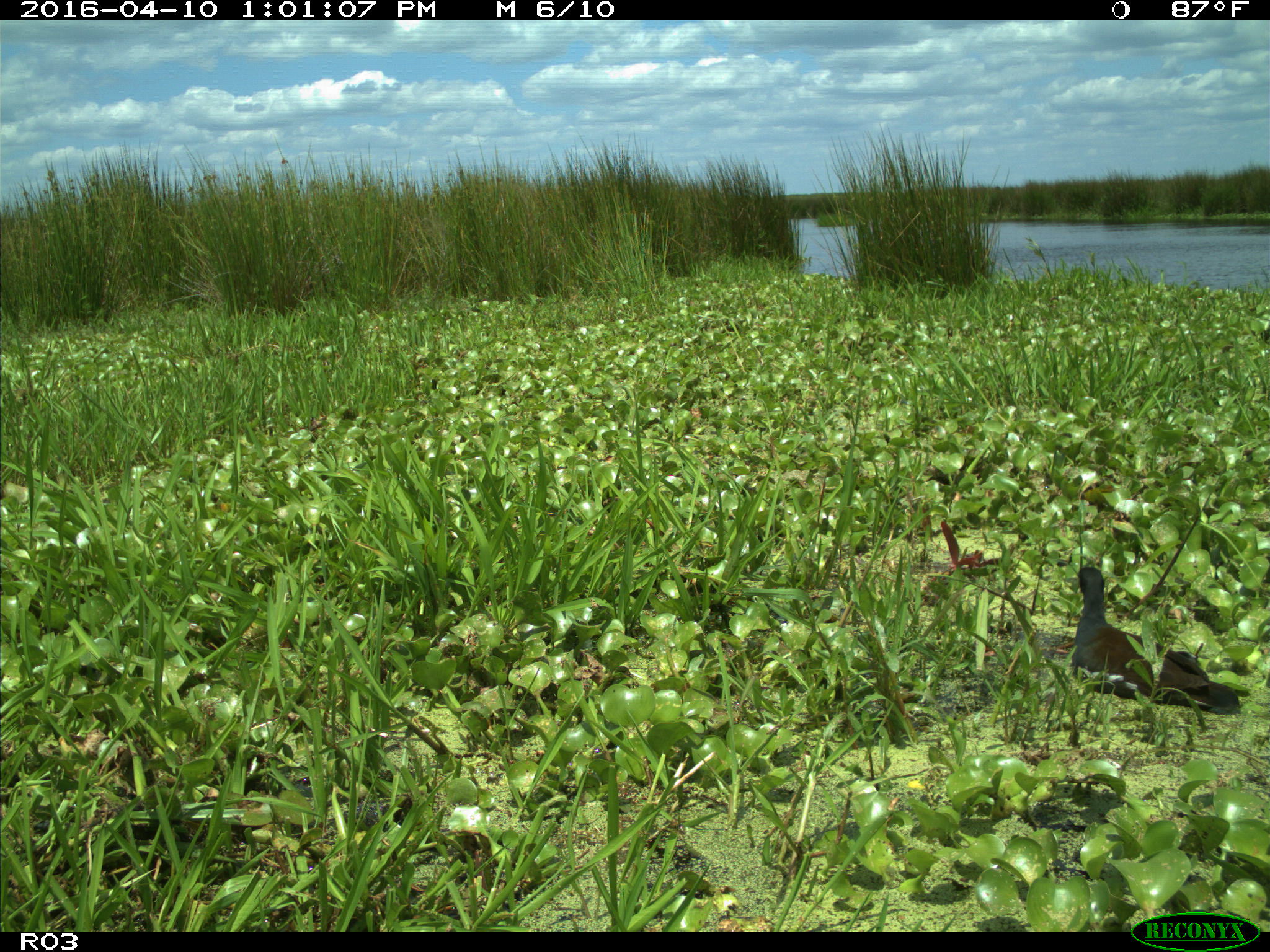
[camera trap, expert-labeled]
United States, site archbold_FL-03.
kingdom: Animalia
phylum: Chordata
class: Aves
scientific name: Aves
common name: birds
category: unidentified bird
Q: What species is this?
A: Unidentified bird (birds) (Aves).